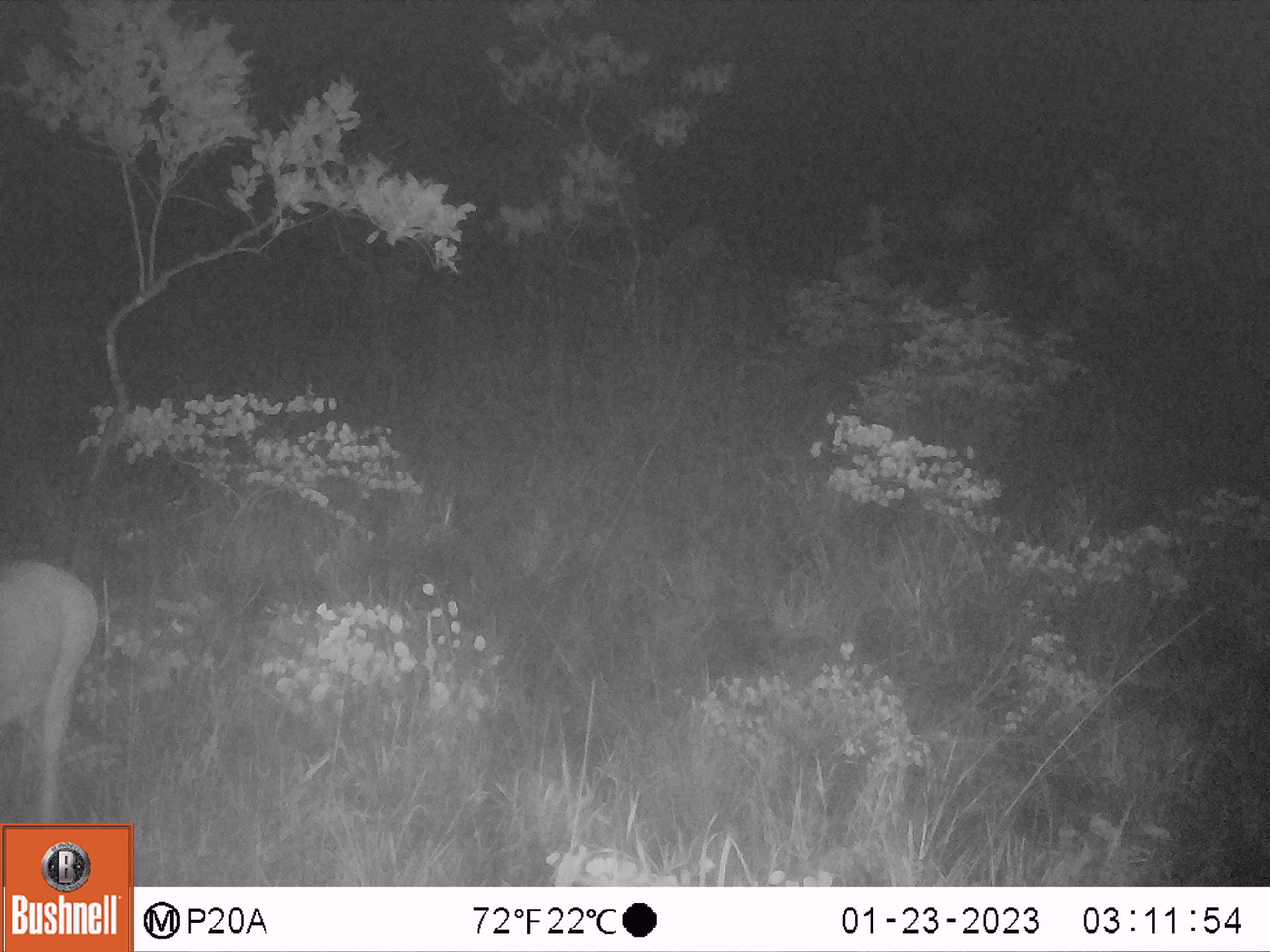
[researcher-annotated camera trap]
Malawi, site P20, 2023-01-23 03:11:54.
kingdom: Animalia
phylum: Chordata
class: Mammalia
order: Artiodactyla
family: Bovidae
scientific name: Antilopinae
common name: small antelope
Small antelope (Antilopinae), count 1.